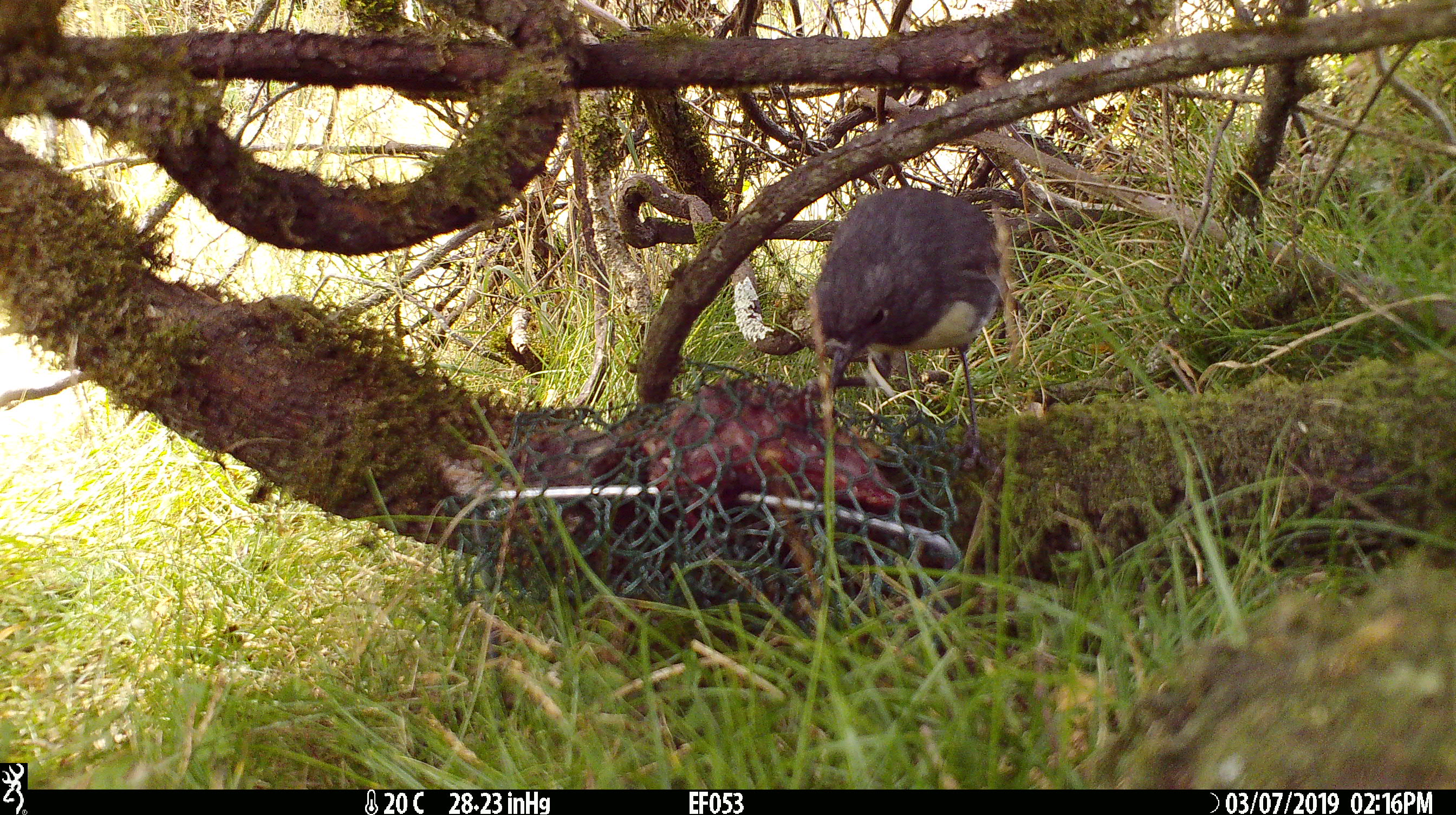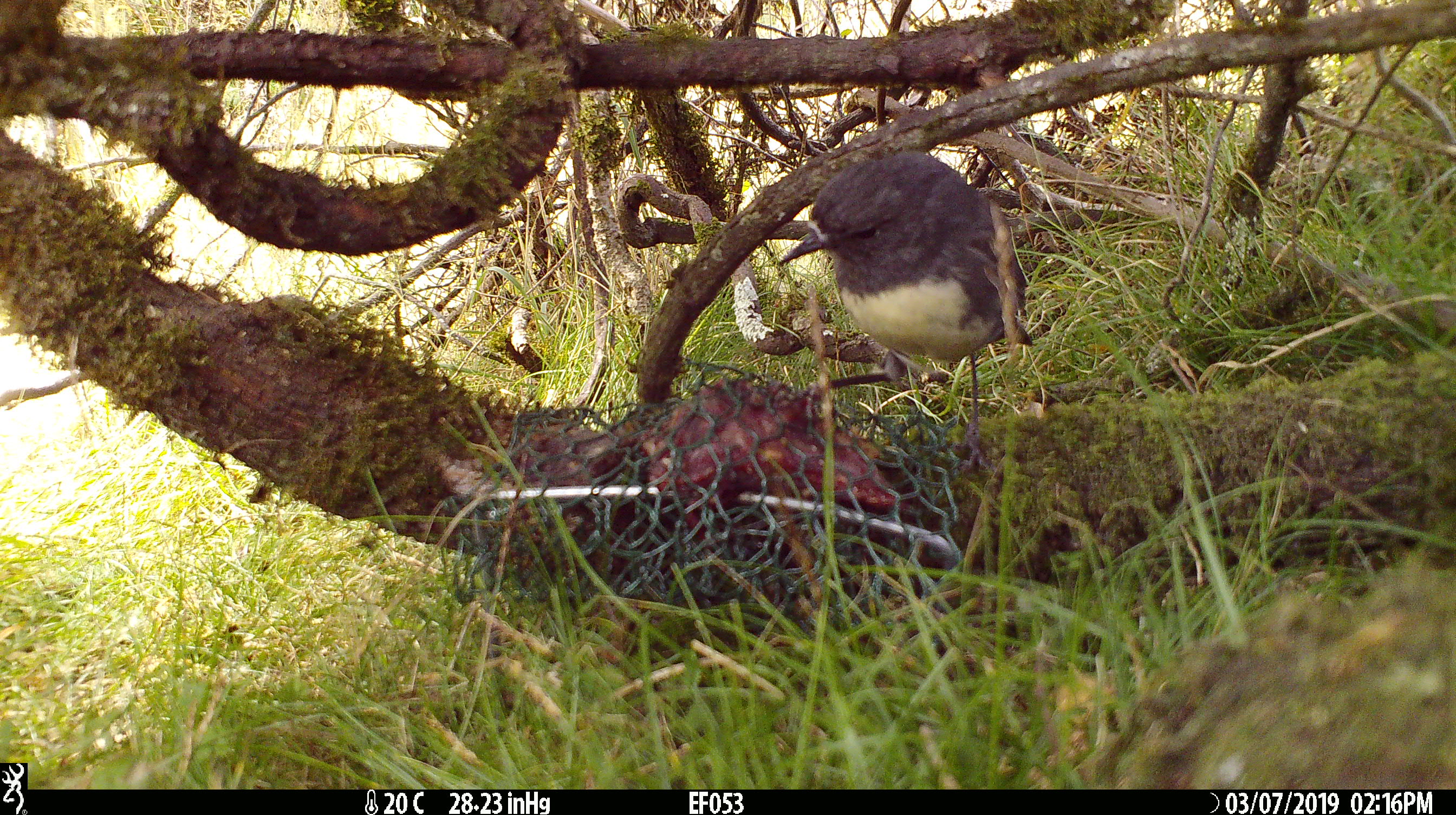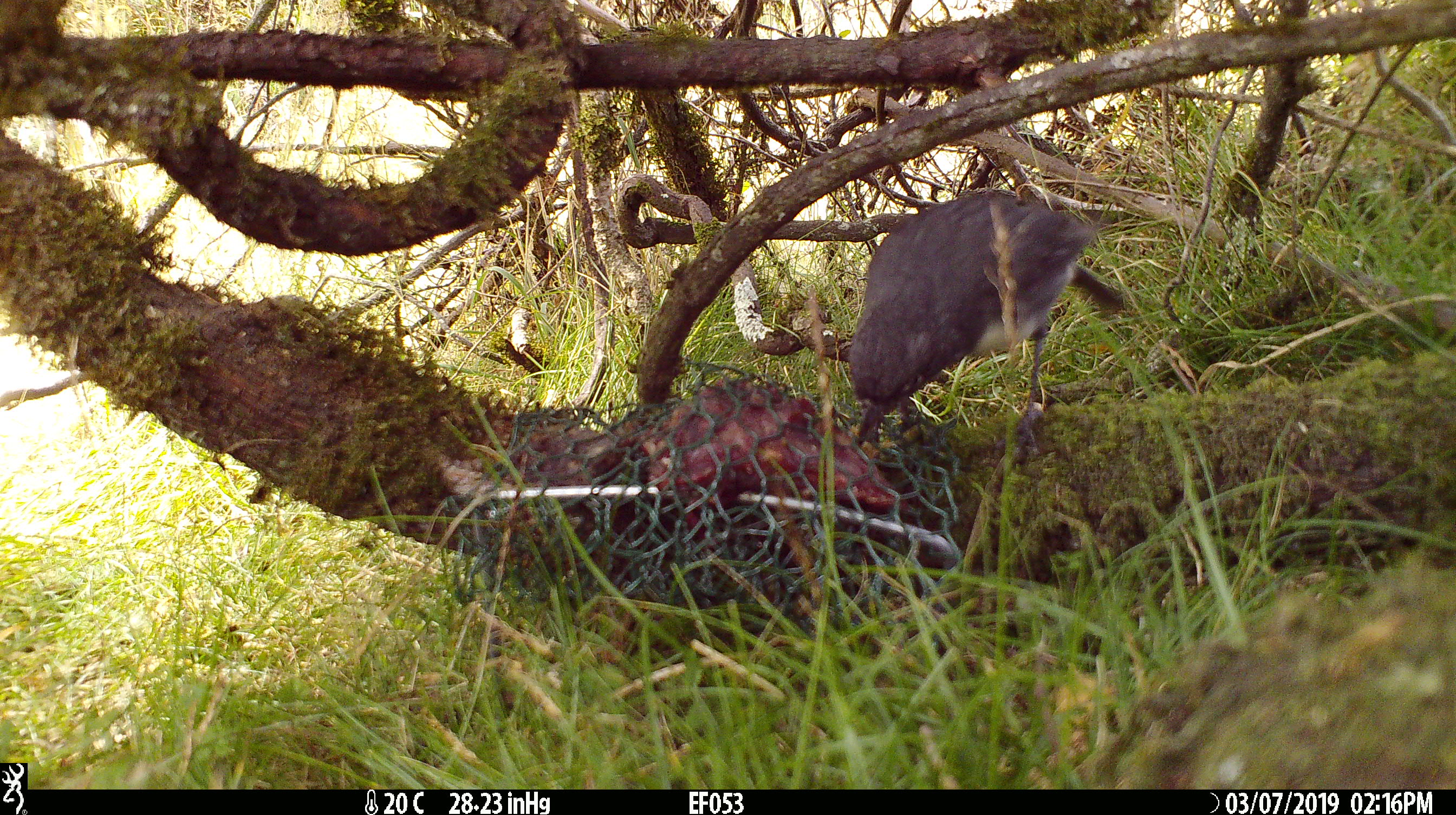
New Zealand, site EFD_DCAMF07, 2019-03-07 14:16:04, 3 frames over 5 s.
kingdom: Animalia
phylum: Chordata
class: Aves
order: Passeriformes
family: Petroicidae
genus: Petroica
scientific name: Petroica australis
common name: new zealand robin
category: robin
Robin (new zealand robin) (Petroica australis).